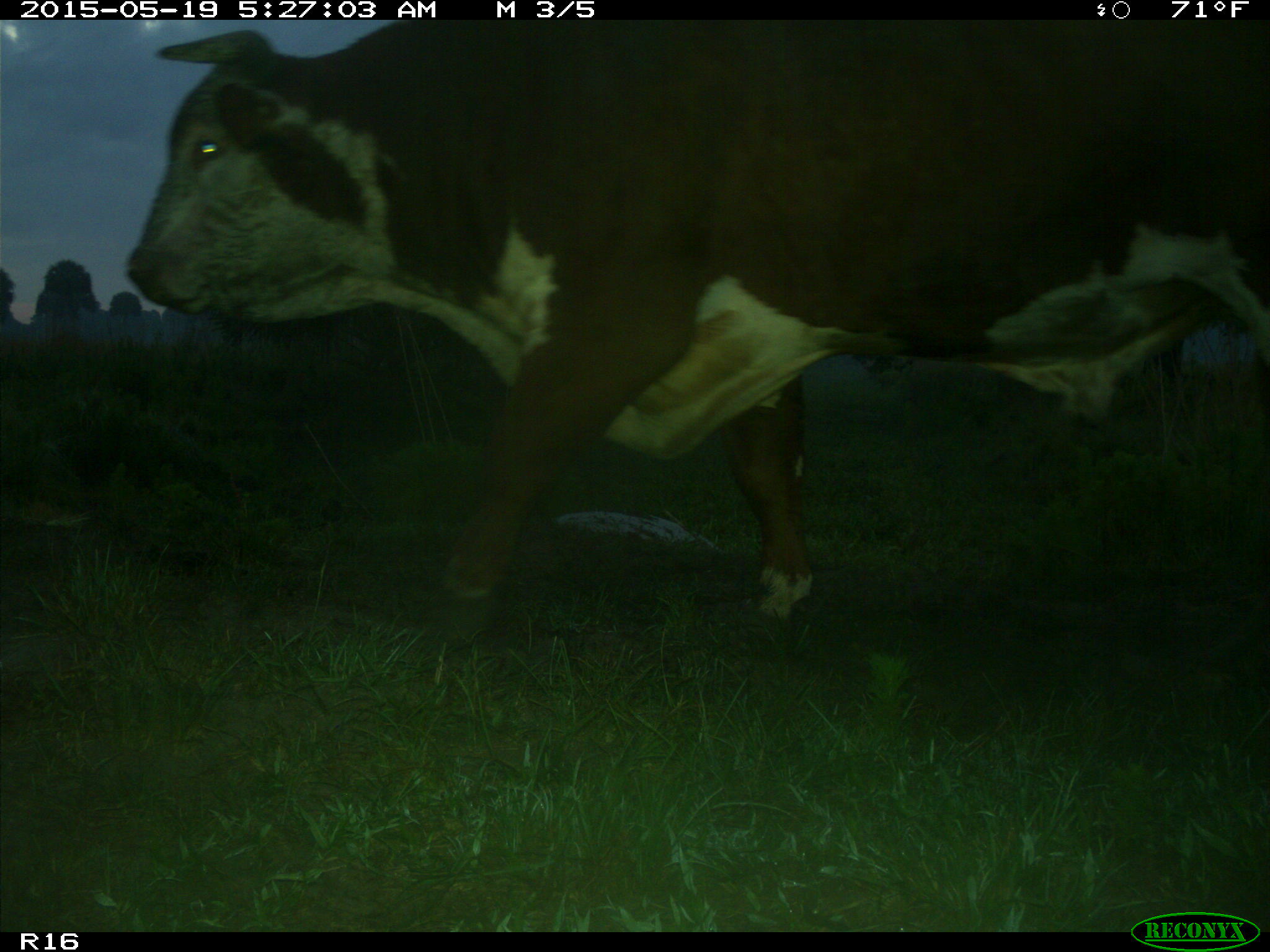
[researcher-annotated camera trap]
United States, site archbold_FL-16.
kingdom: Animalia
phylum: Chordata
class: Mammalia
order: Artiodactyla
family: Bovidae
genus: Bos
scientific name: Bos taurus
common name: domestic cow